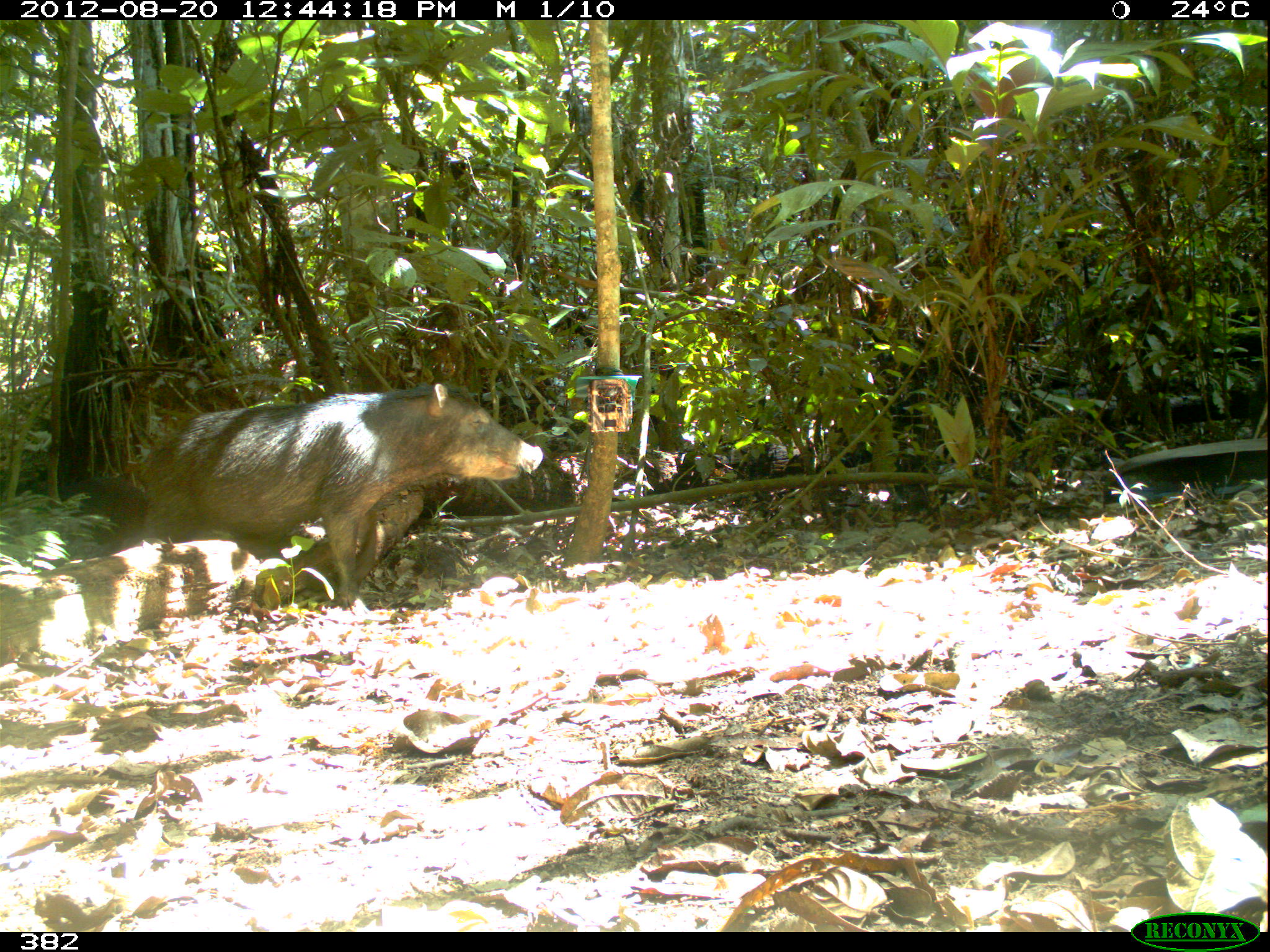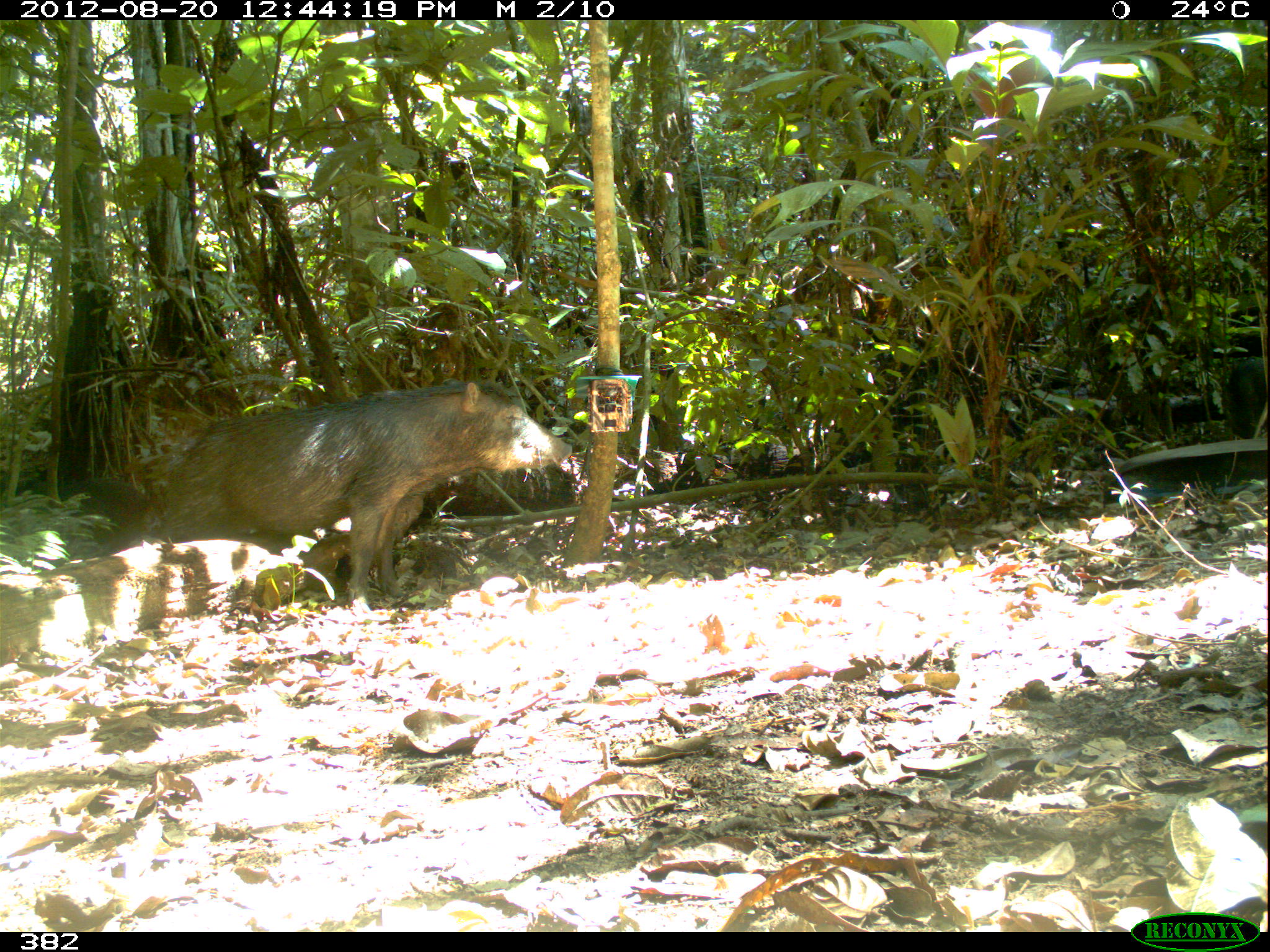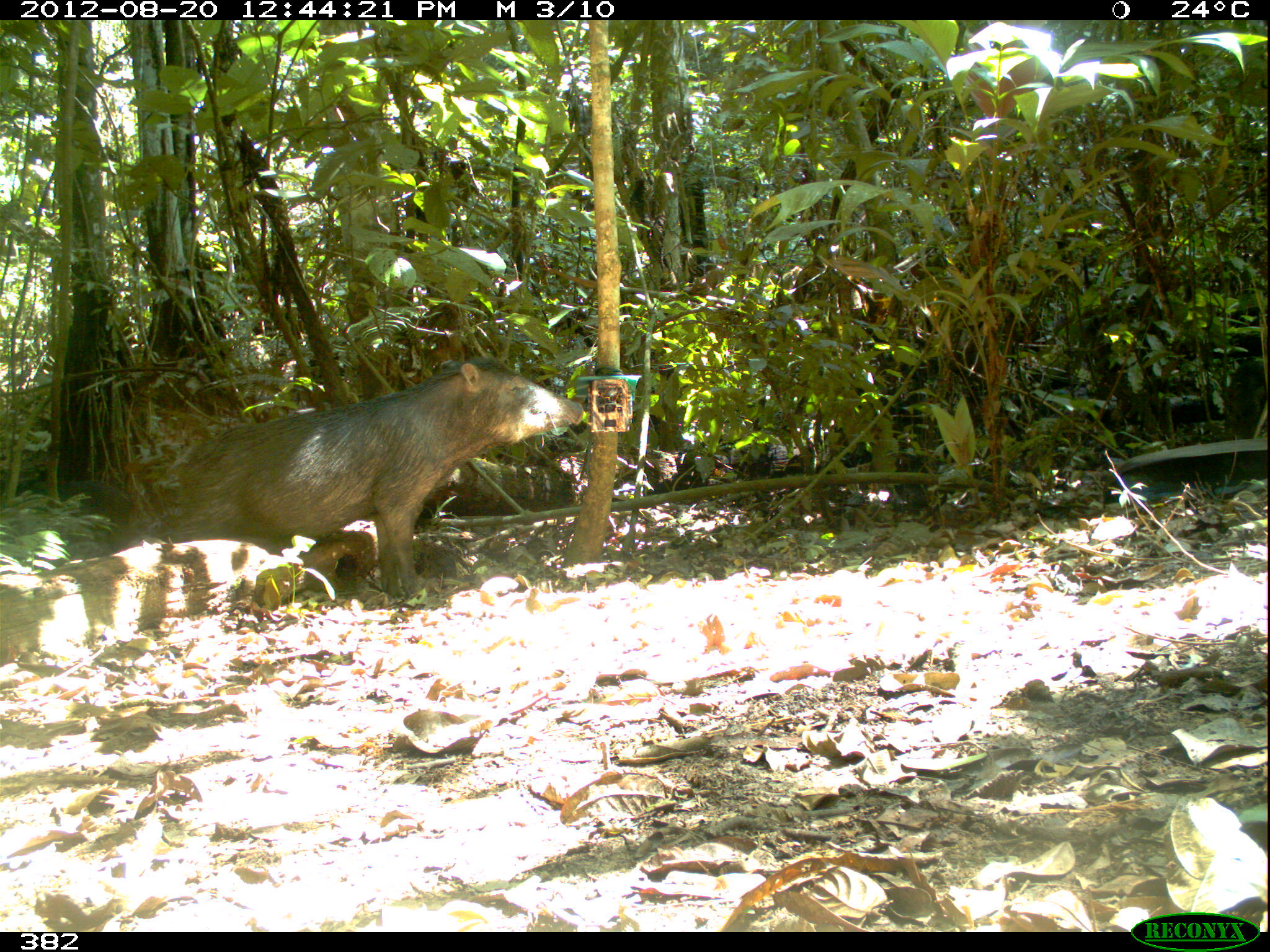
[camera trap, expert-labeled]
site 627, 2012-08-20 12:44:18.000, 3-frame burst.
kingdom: Animalia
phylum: Chordata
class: Mammalia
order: Artiodactyla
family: Tayassuidae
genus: Tayassu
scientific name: Tayassu pecari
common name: white-lipped peccary